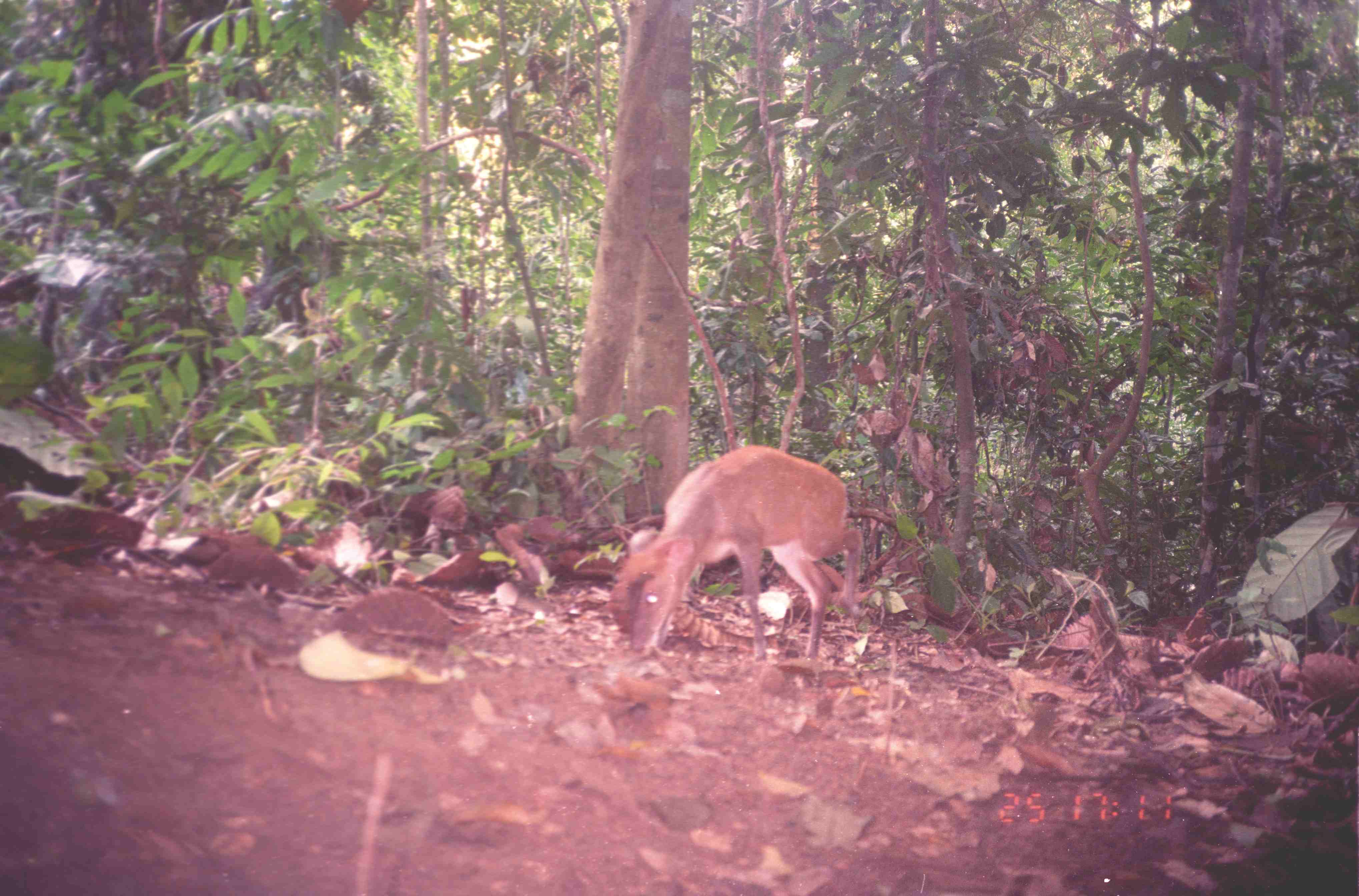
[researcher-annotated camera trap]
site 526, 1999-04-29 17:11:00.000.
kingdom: Animalia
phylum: Chordata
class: Mammalia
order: Artiodactyla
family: Cervidae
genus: Muntiacus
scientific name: Muntiacus muntjak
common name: southern red muntjac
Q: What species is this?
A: Muntiacus muntjak (southern red muntjac).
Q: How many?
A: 1.